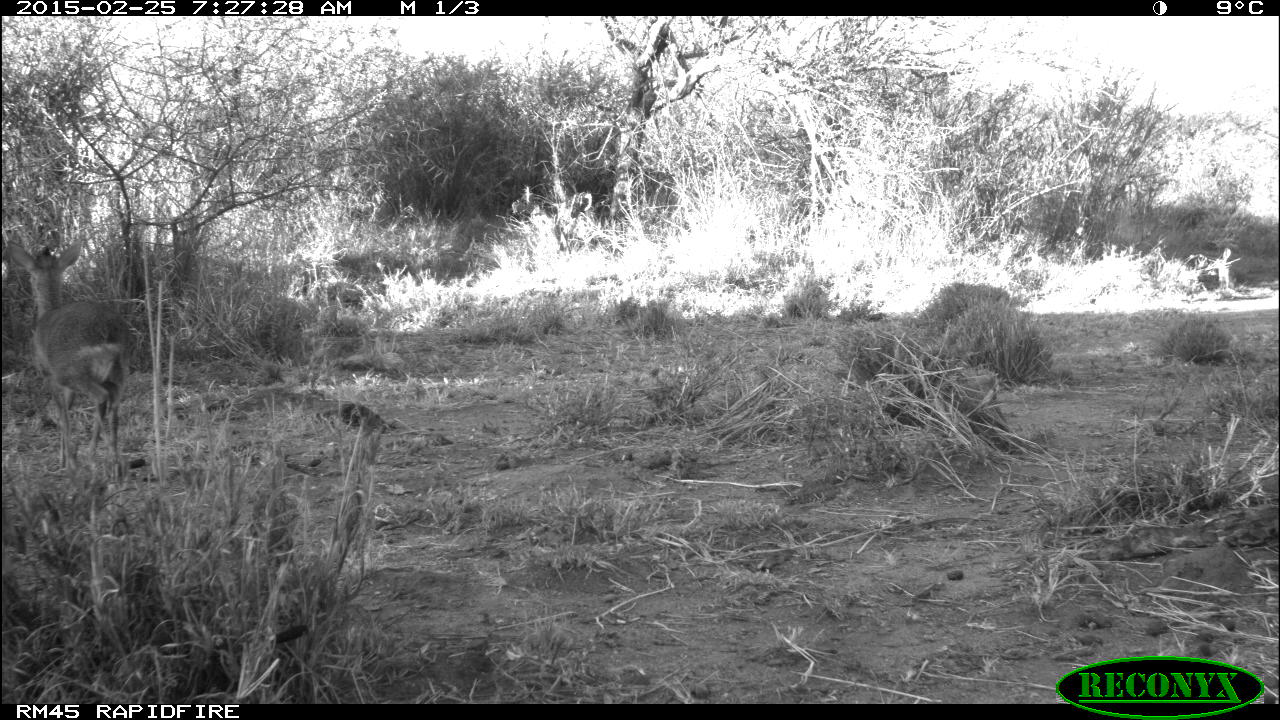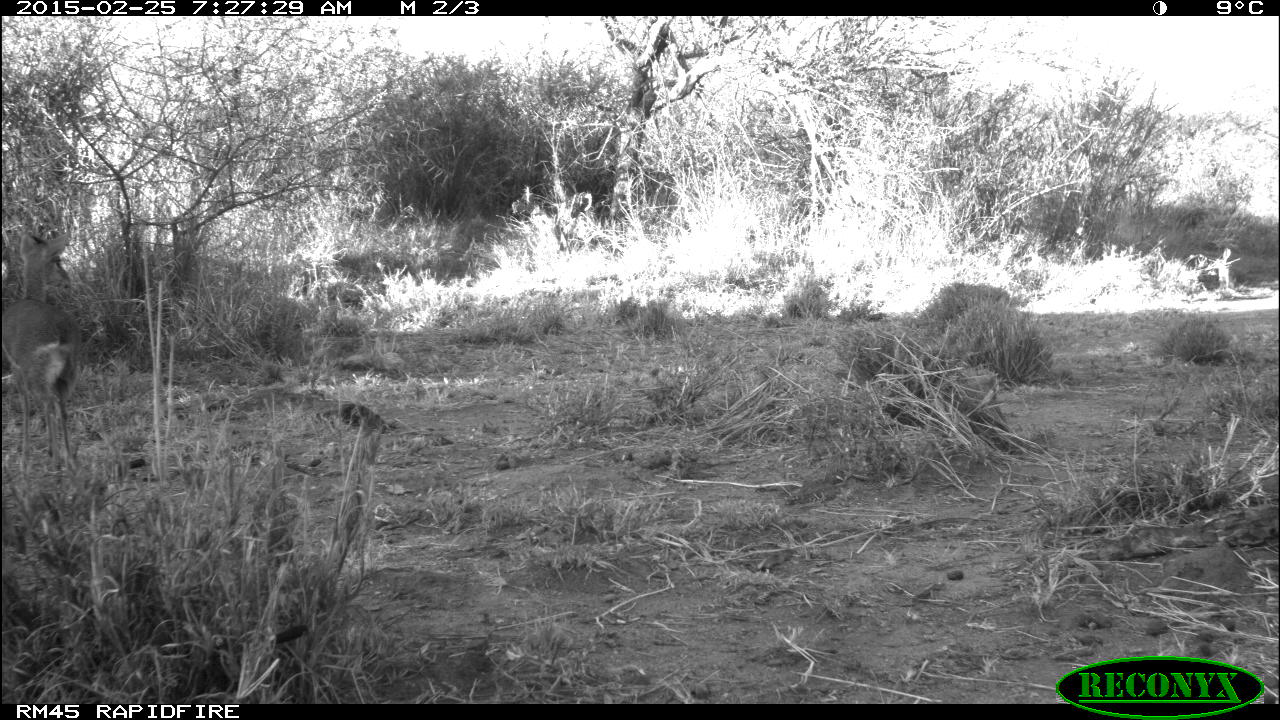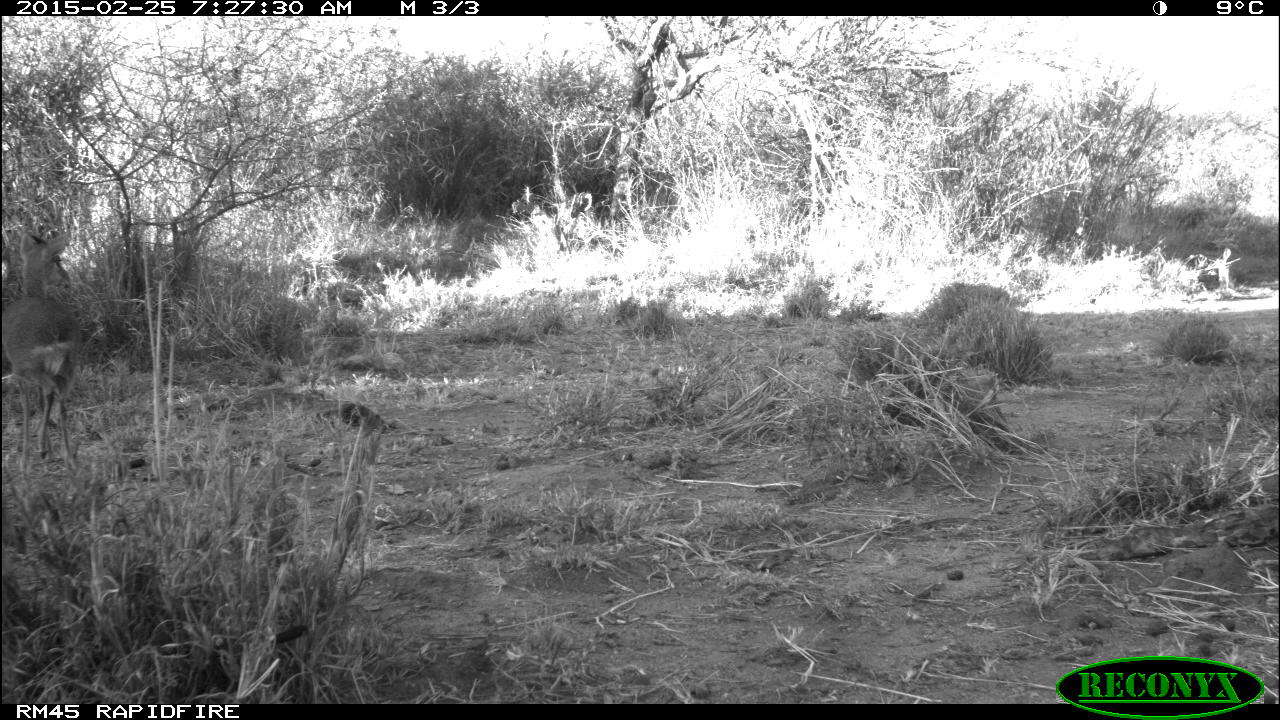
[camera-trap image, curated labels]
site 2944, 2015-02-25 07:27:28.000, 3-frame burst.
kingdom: Animalia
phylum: Chordata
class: Mammalia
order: Artiodactyla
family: Bovidae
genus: Madoqua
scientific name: Madoqua guentheri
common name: günther's dik-dik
Madoqua guentheri (günther's dik-dik), count 1.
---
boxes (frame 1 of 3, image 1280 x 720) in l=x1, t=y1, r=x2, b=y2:
madoqua guentheri: l=7, t=241, r=131, b=485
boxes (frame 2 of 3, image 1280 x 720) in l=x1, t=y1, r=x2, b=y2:
madoqua guentheri: l=0, t=231, r=84, b=480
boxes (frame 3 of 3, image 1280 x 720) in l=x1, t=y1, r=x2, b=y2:
madoqua guentheri: l=0, t=230, r=83, b=477